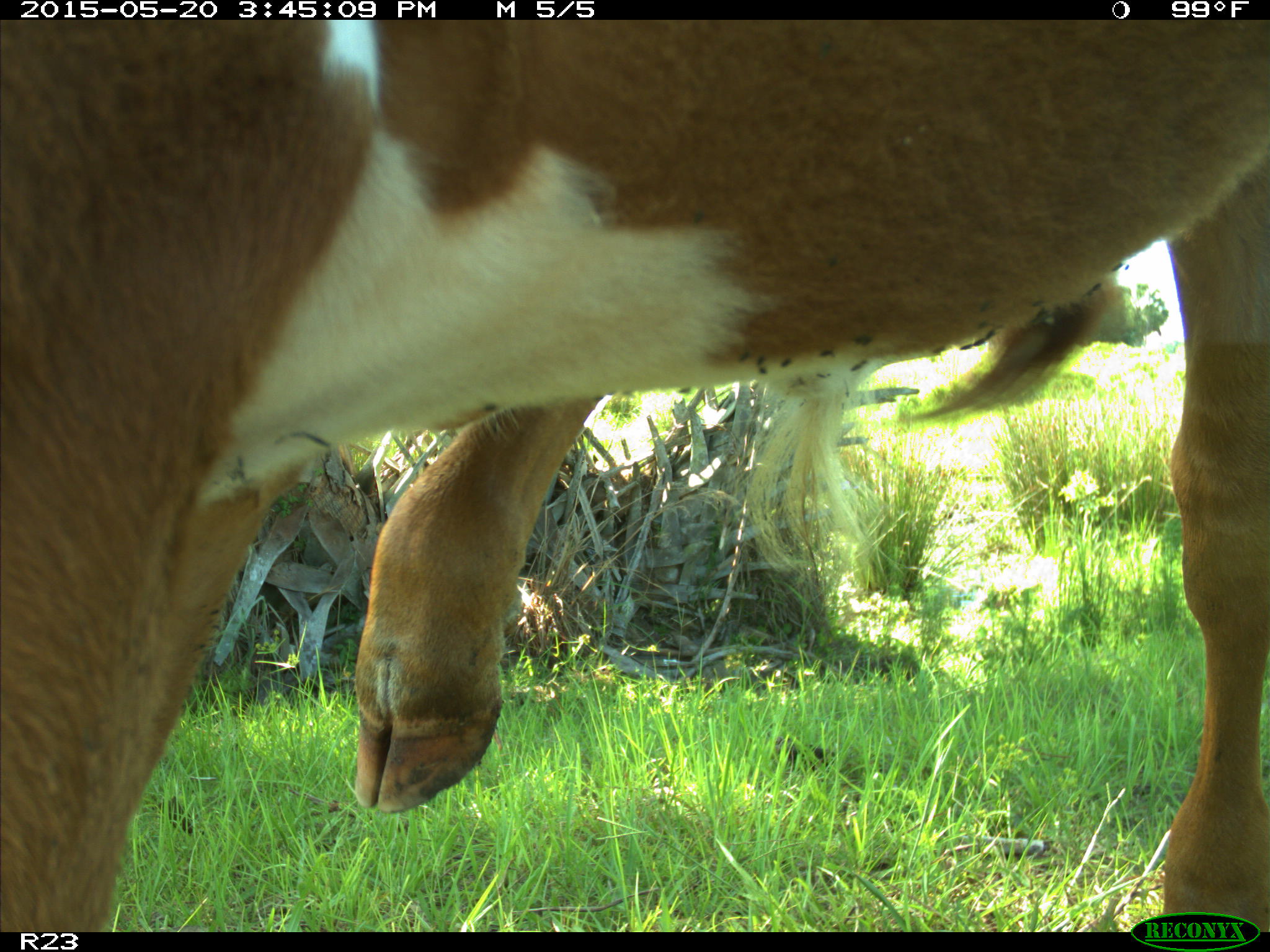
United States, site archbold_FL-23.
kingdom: Animalia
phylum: Chordata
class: Mammalia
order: Artiodactyla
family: Bovidae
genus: Bos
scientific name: Bos taurus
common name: domestic cow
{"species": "Bos taurus (domestic cow)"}